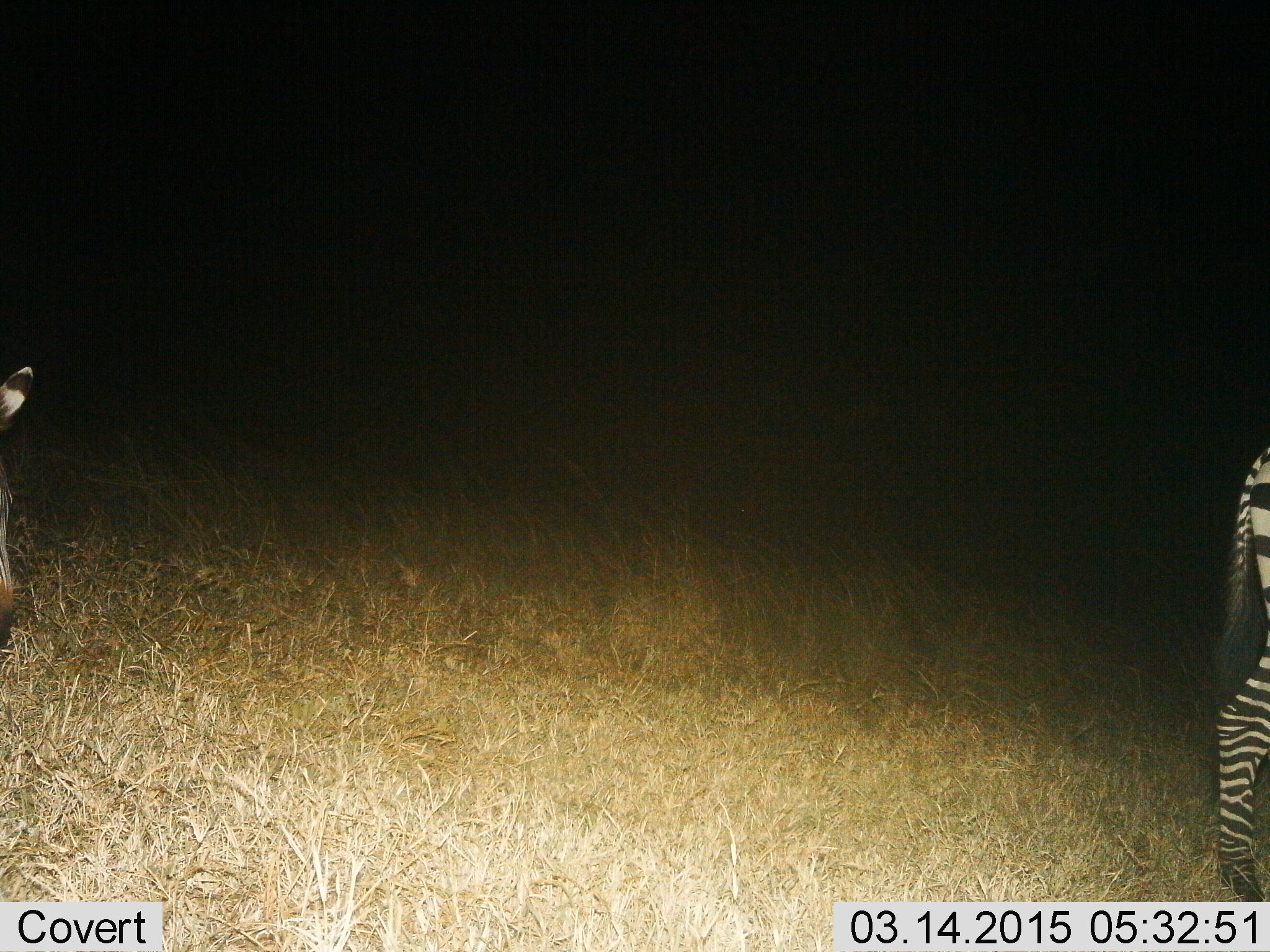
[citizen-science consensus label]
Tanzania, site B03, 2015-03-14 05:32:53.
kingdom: Animalia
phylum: Chordata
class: Mammalia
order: Perissodactyla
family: Equidae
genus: Equus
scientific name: Equus quagga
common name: plains zebra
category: zebra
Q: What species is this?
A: Zebra (plains zebra) (Equus quagga).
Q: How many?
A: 2.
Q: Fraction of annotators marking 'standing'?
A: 50%.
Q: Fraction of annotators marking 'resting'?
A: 0%.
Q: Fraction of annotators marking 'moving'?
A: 50%.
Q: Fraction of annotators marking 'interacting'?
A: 0%.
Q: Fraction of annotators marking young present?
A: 0%.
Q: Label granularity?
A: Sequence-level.